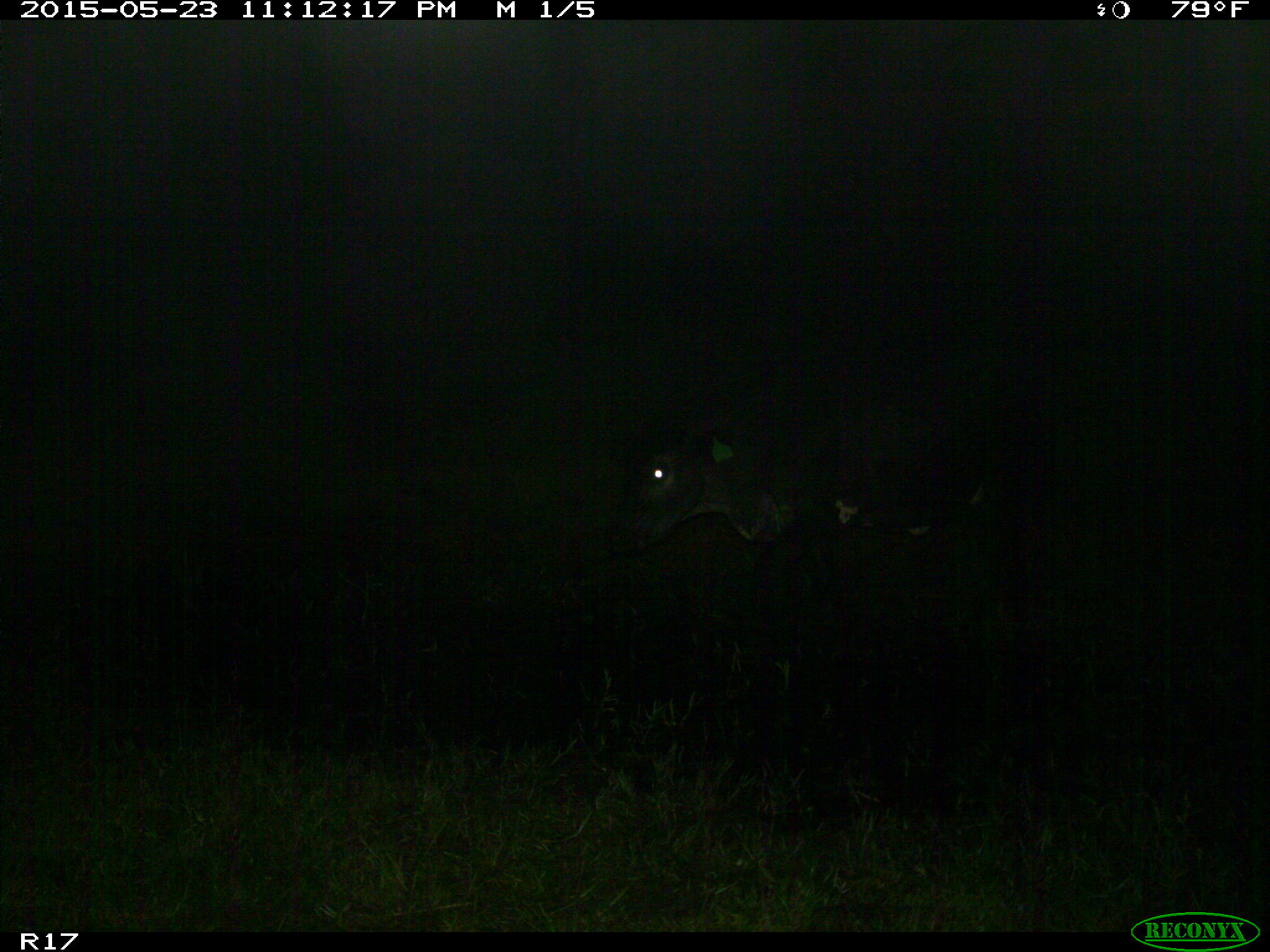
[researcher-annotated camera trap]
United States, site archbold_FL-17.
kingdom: Animalia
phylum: Chordata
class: Mammalia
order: Artiodactyla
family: Bovidae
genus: Bos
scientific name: Bos taurus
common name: domestic cow